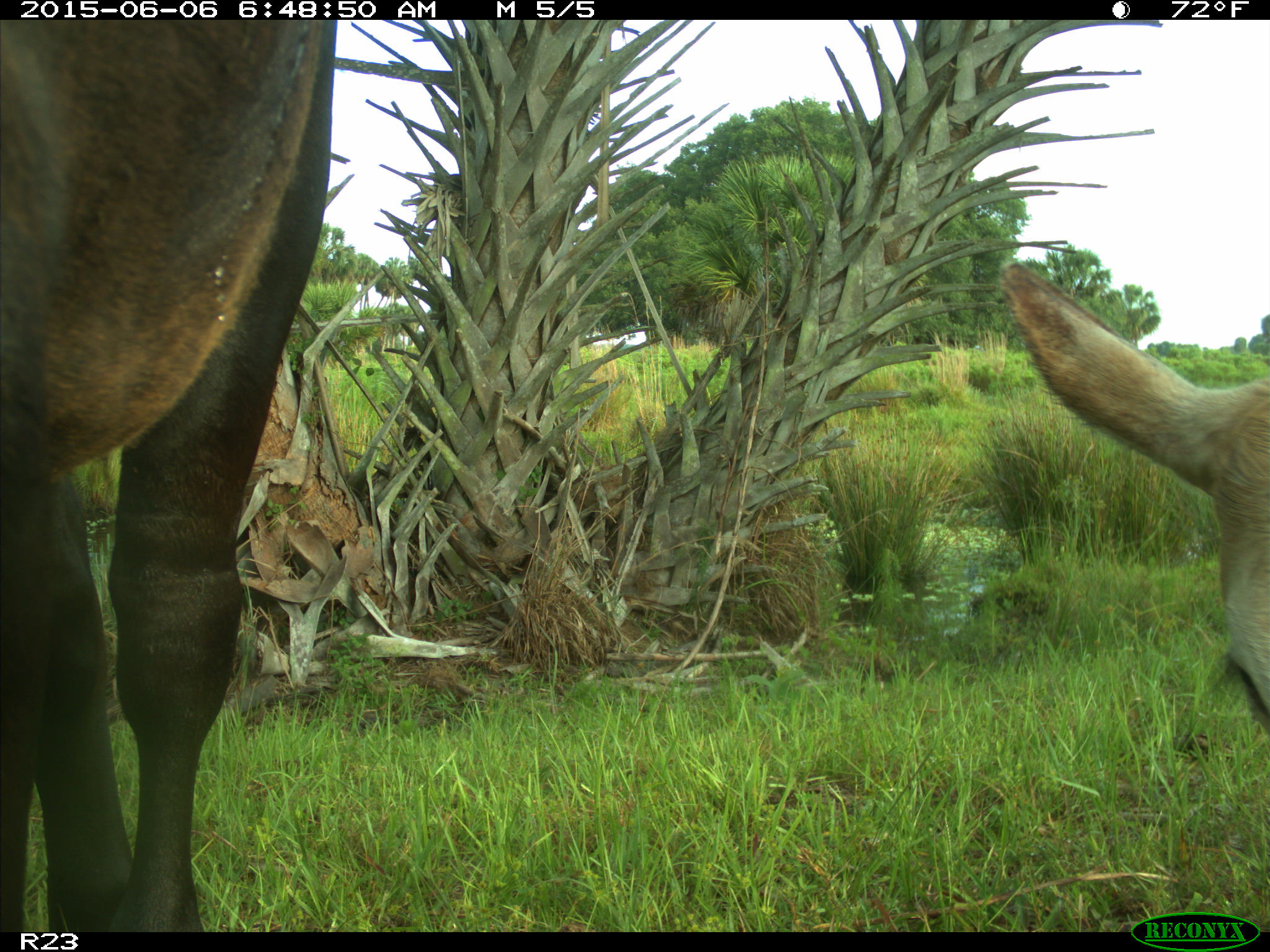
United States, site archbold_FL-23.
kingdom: Animalia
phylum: Chordata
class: Mammalia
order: Artiodactyla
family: Bovidae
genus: Bos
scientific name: Bos taurus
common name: domestic cow